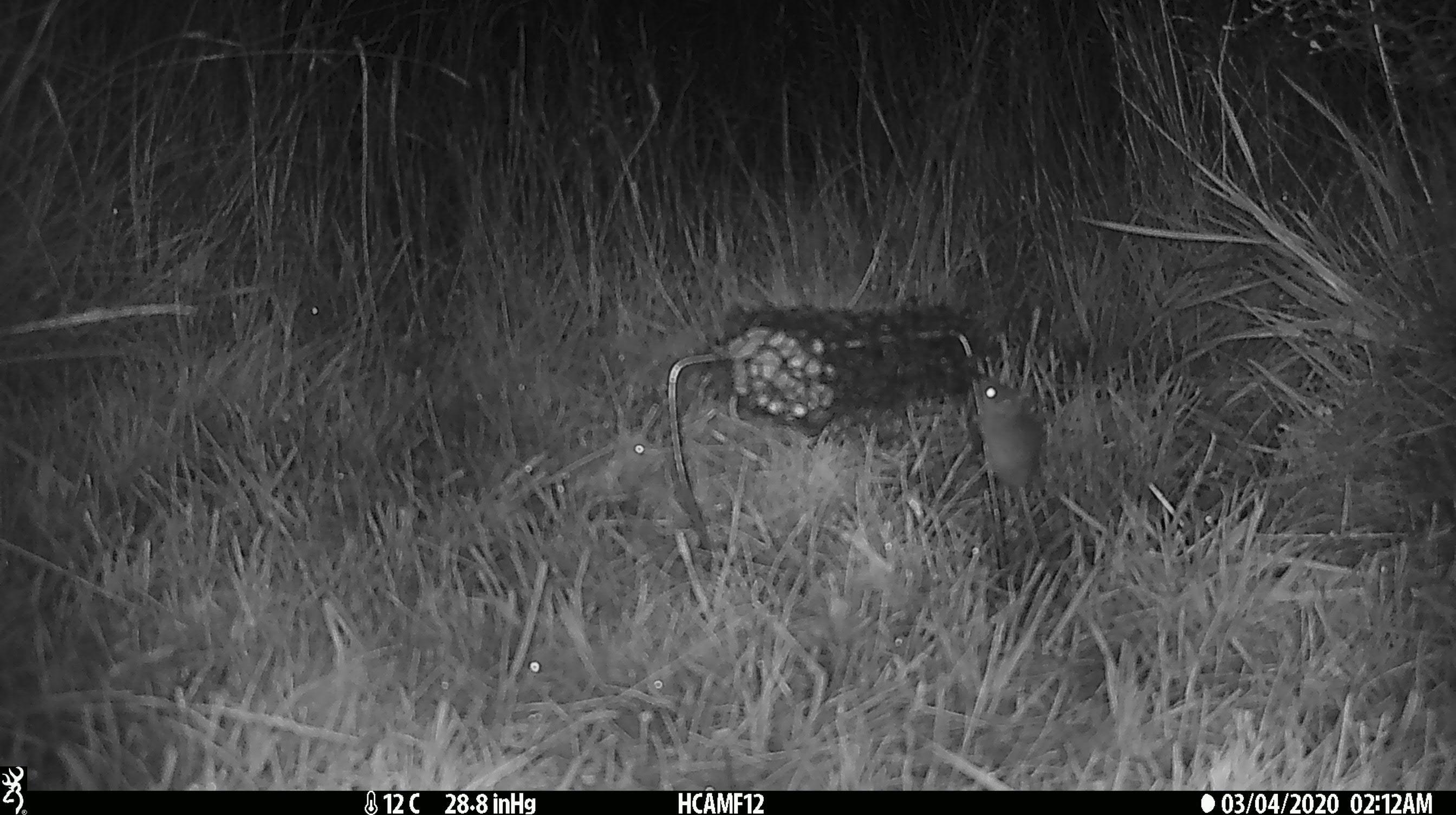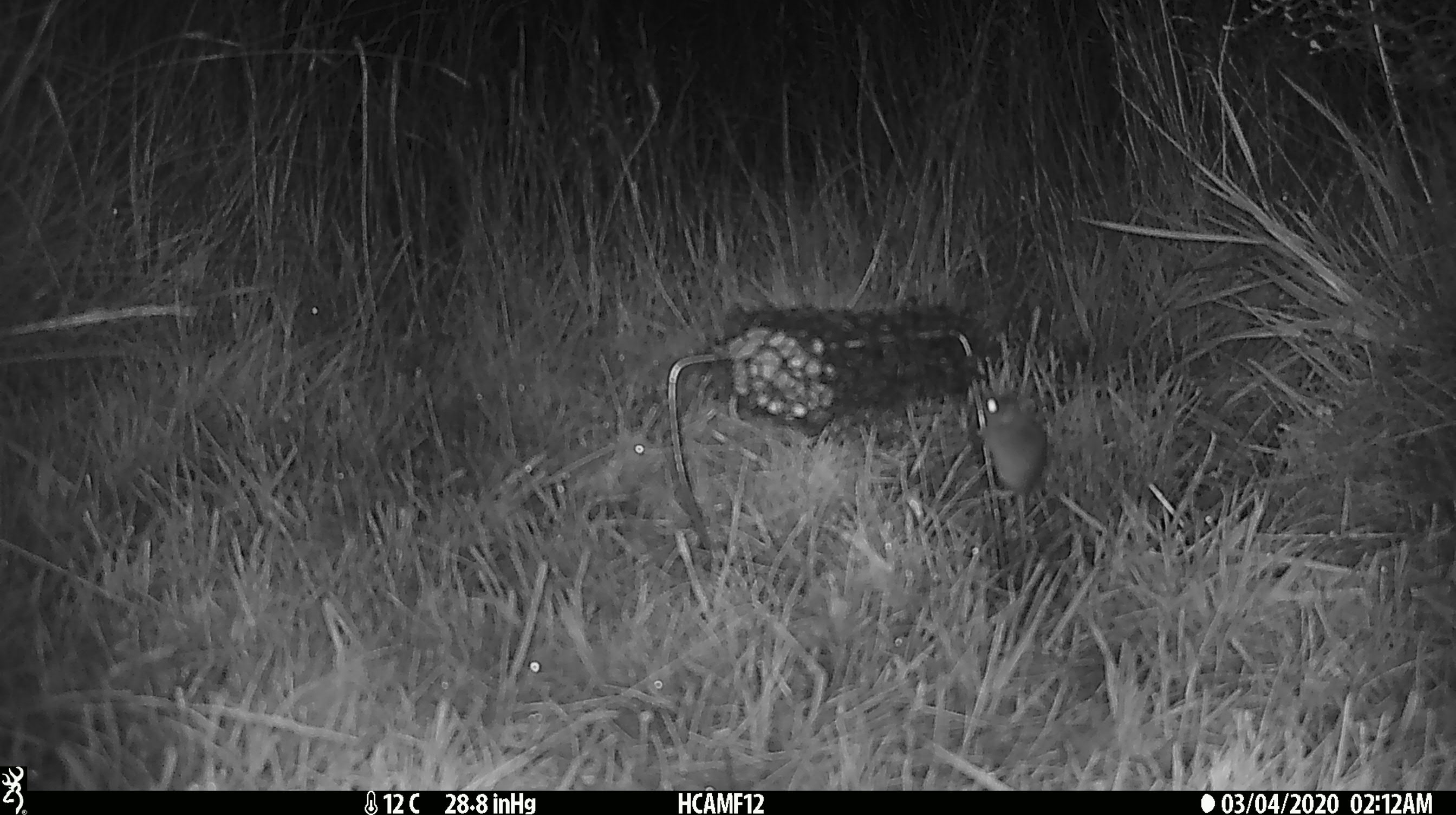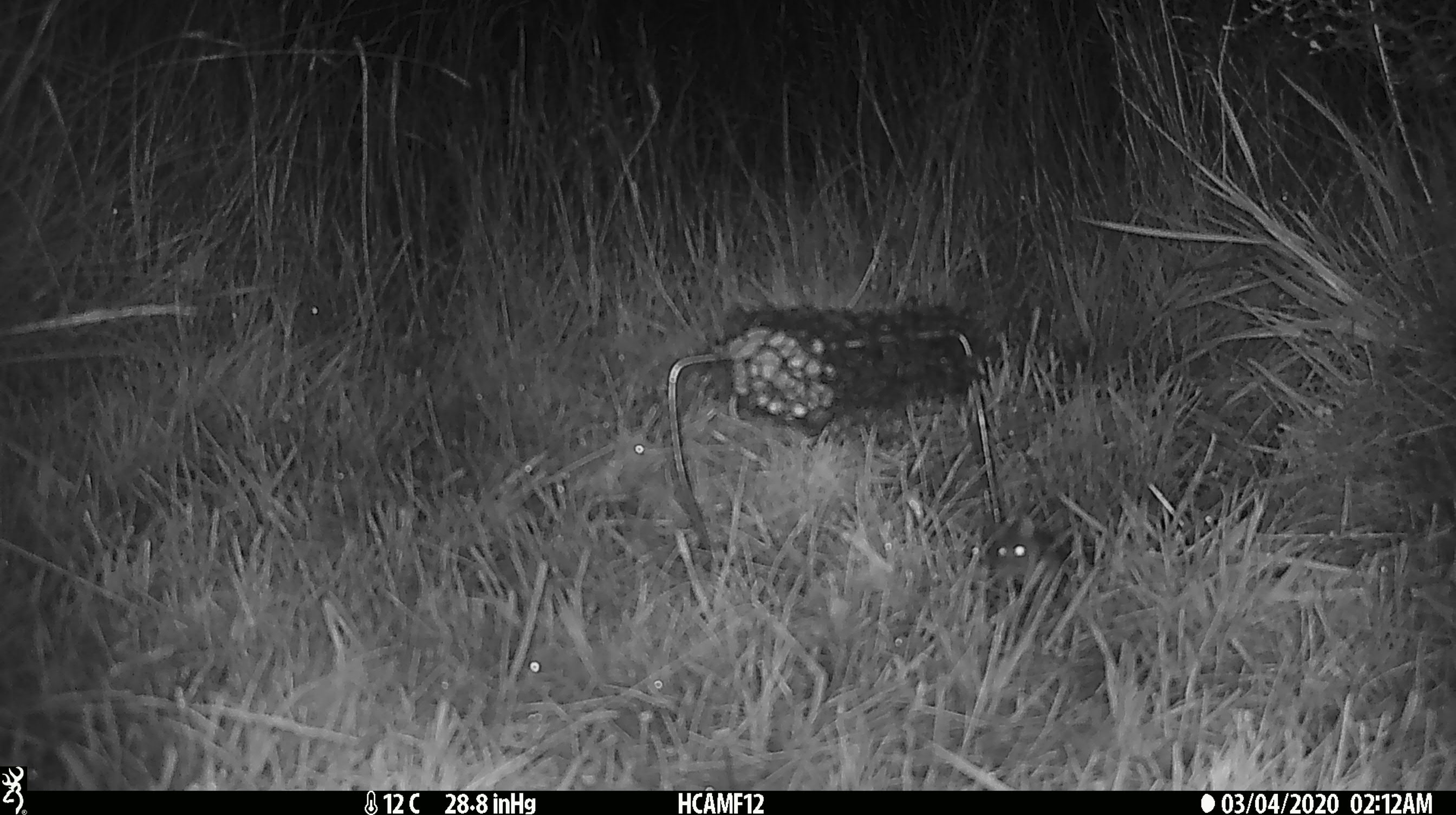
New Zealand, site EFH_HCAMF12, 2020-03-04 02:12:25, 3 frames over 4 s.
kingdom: Animalia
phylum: Chordata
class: Mammalia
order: Rodentia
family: Muridae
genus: Mus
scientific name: Mus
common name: mouse